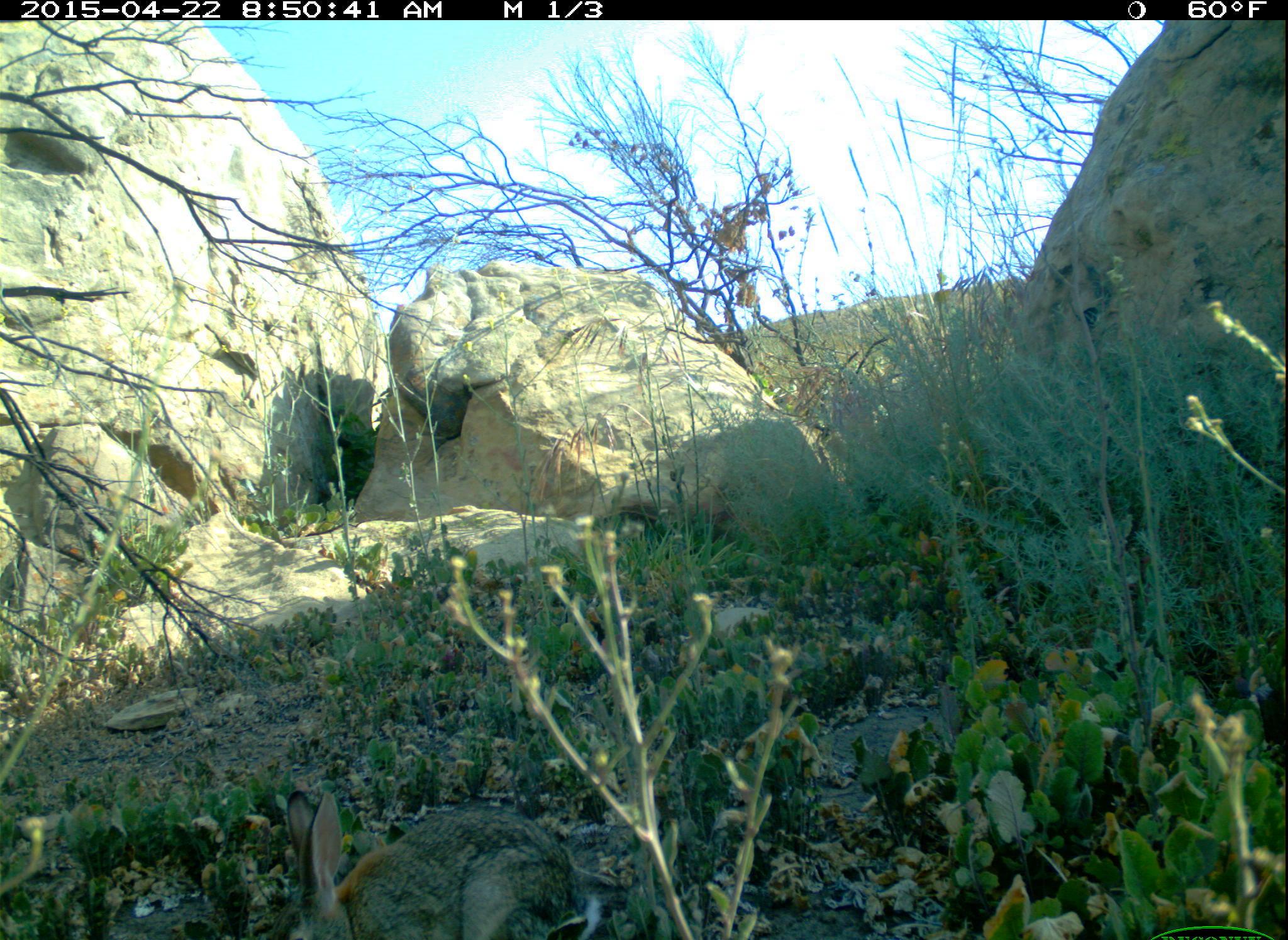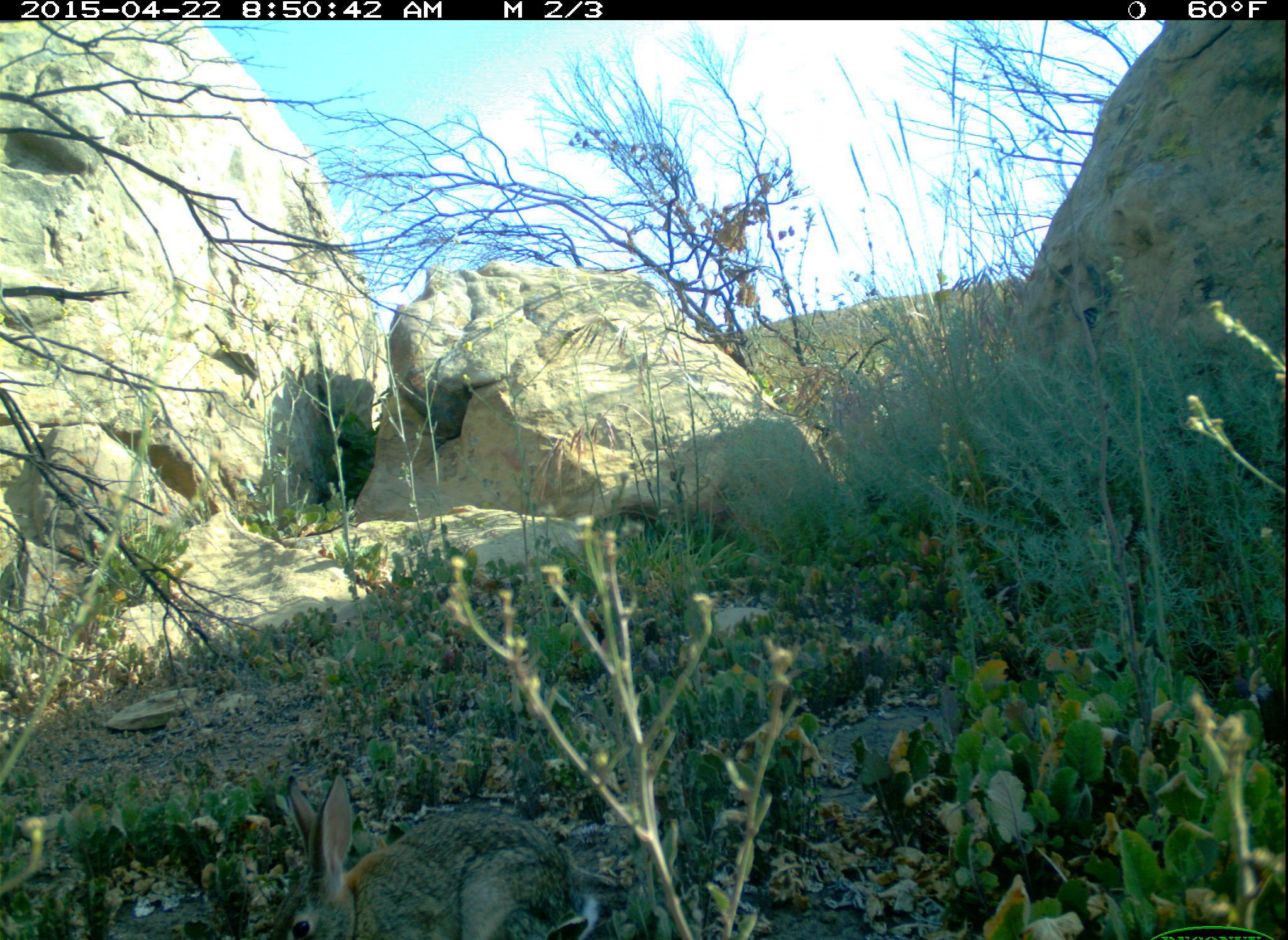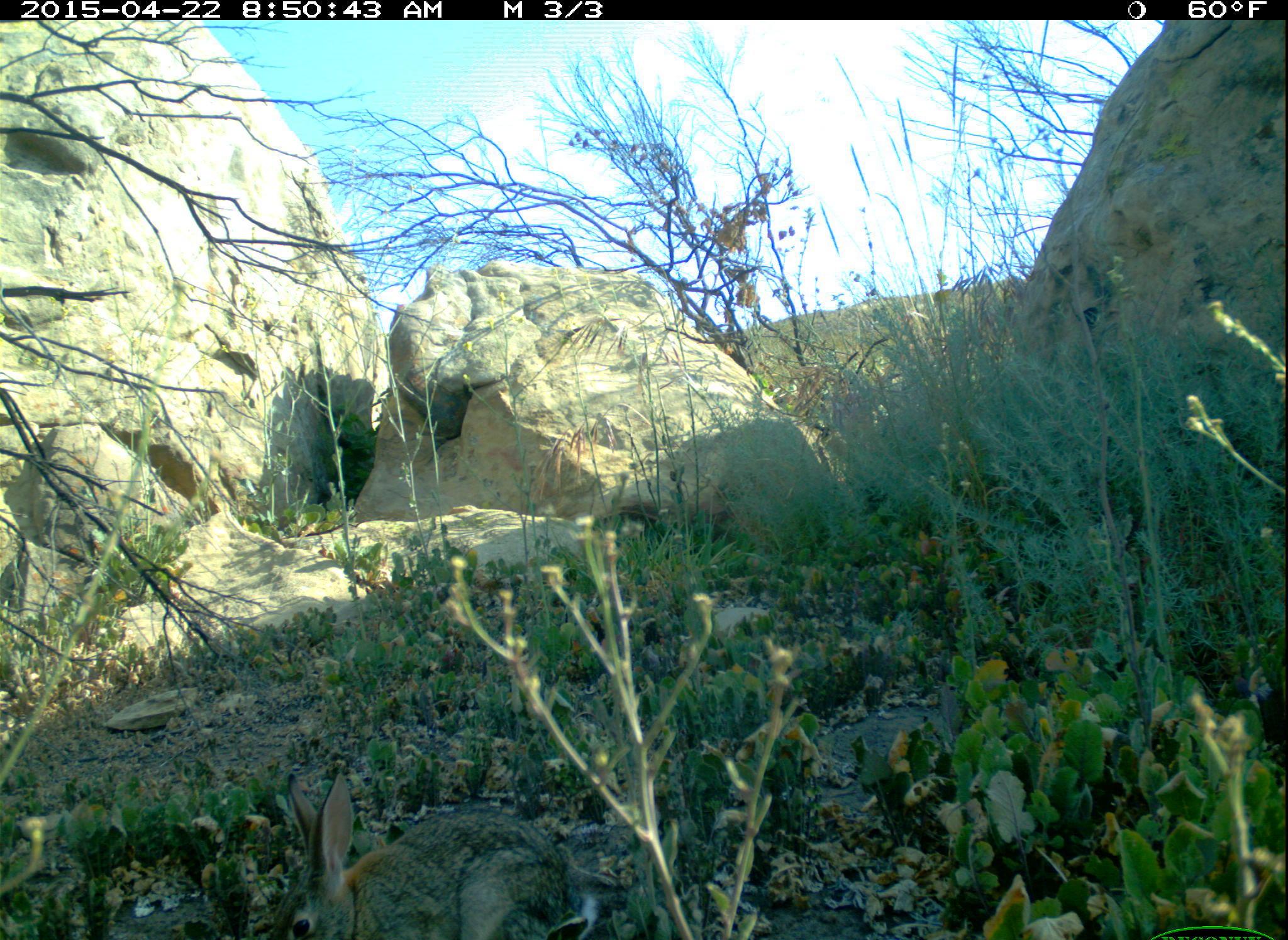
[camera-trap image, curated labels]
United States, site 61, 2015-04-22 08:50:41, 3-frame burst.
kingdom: Animalia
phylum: Chordata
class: Mammalia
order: Lagomorpha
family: Leporidae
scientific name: Leporidae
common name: rabbits and hares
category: rabbit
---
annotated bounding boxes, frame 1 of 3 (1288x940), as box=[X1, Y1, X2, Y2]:
rabbit: box=[270, 778, 583, 937]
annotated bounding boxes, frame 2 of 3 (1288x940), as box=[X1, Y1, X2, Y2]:
rabbit: box=[267, 763, 594, 940]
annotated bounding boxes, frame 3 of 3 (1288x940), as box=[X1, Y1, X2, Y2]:
rabbit: box=[266, 755, 601, 940]